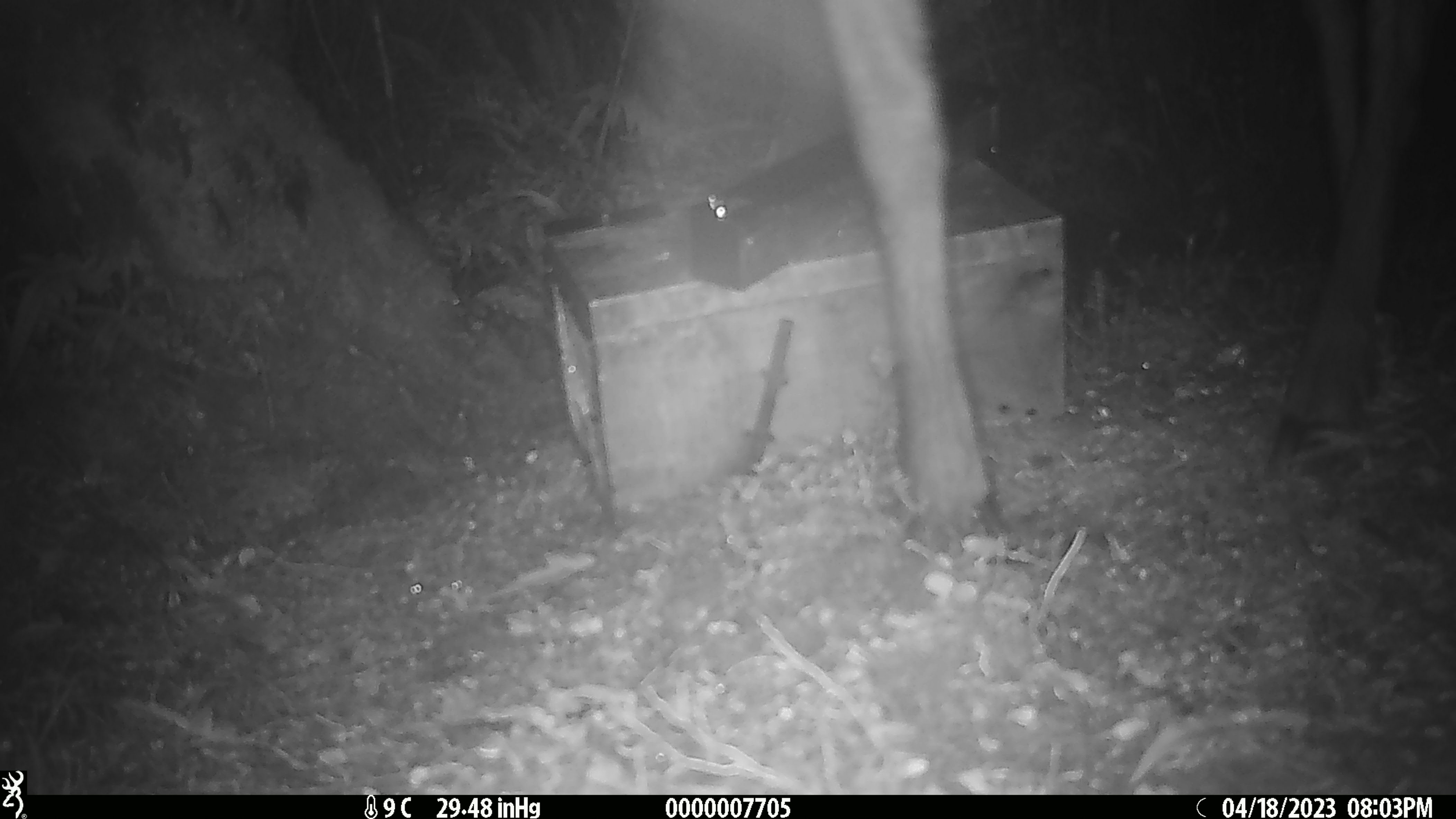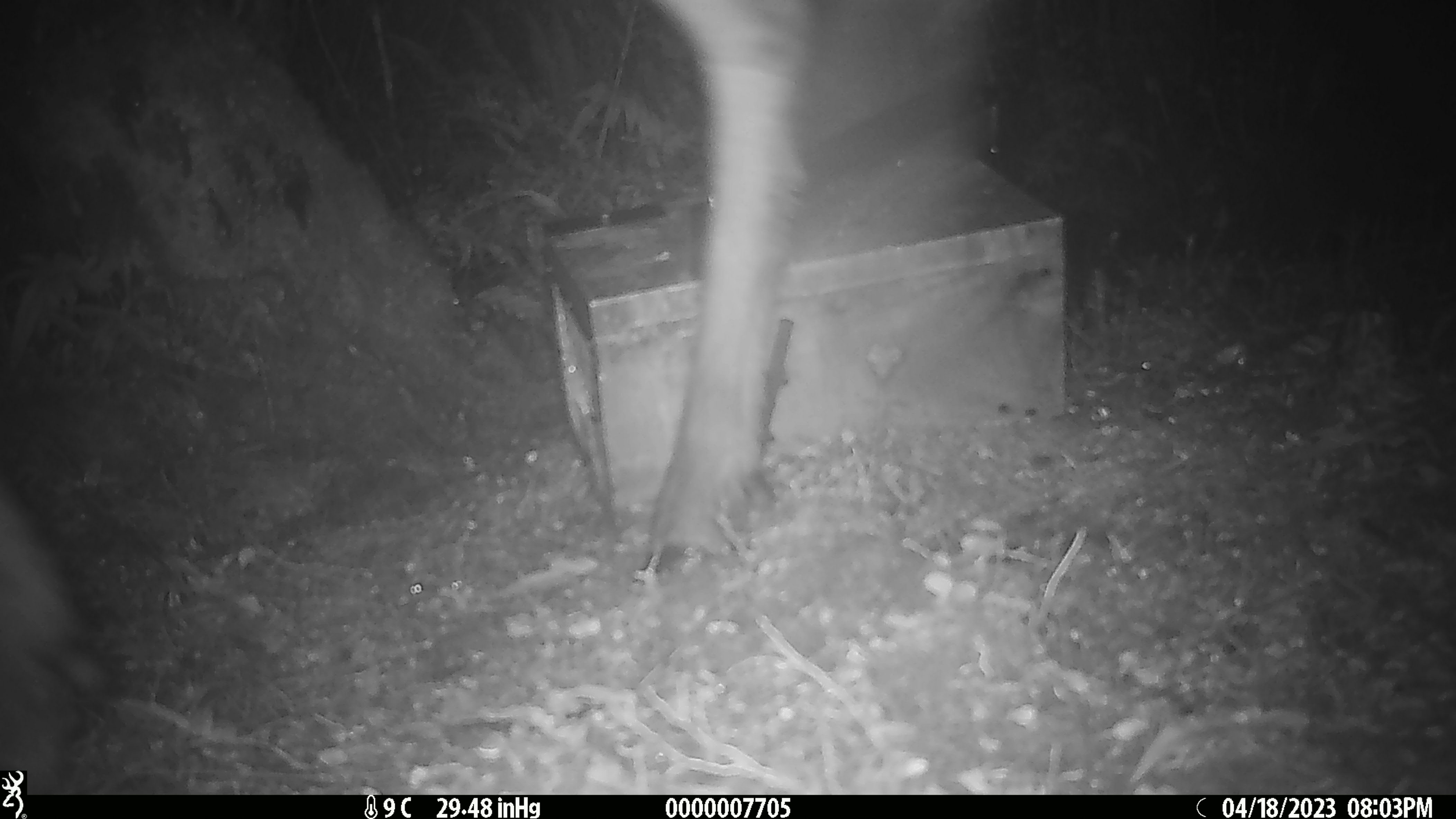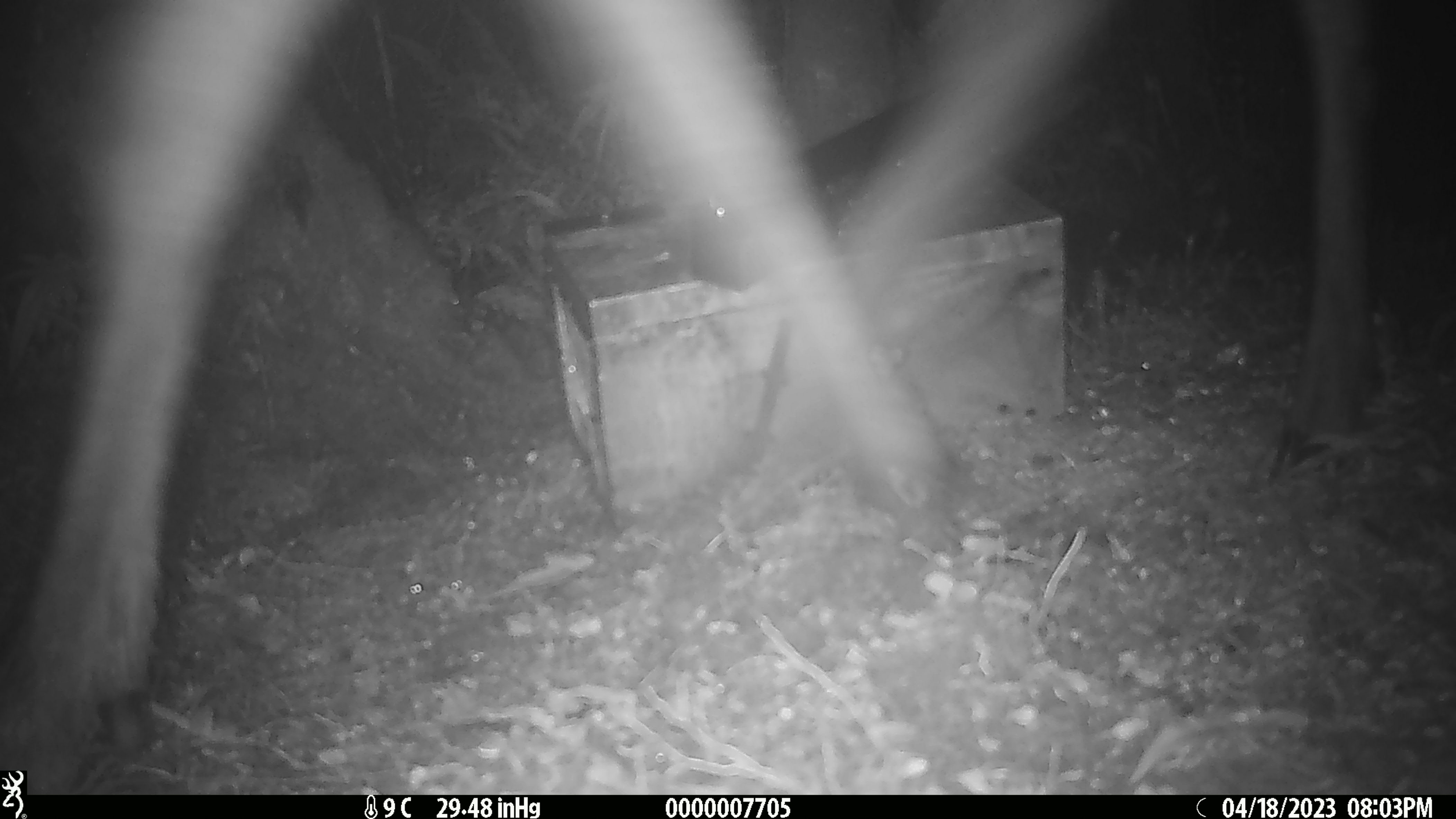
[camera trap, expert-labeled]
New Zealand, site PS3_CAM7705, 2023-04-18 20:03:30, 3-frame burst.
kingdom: Animalia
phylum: Chordata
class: Mammalia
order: Artiodactyla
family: Cervidae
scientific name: Cervidae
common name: deer